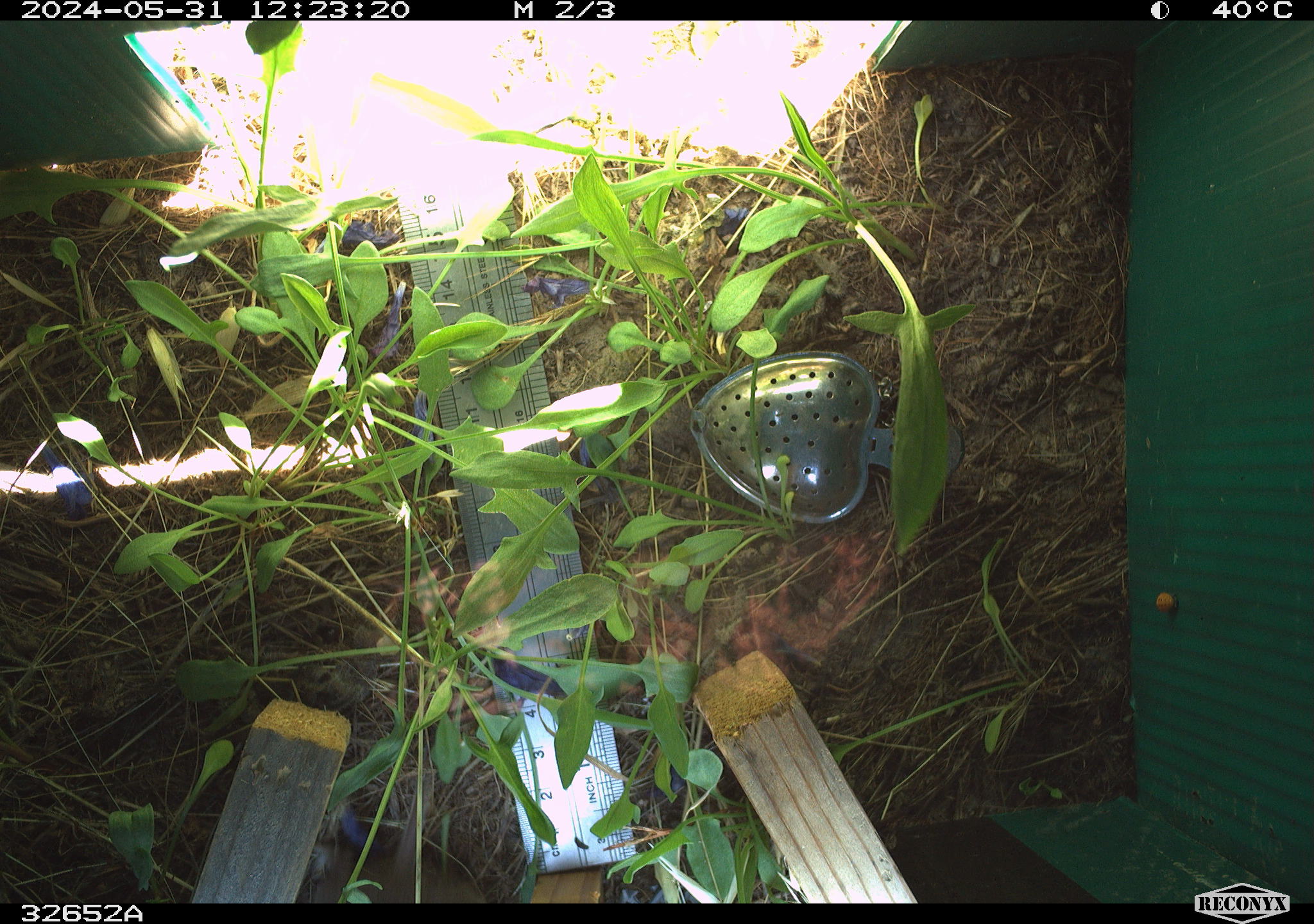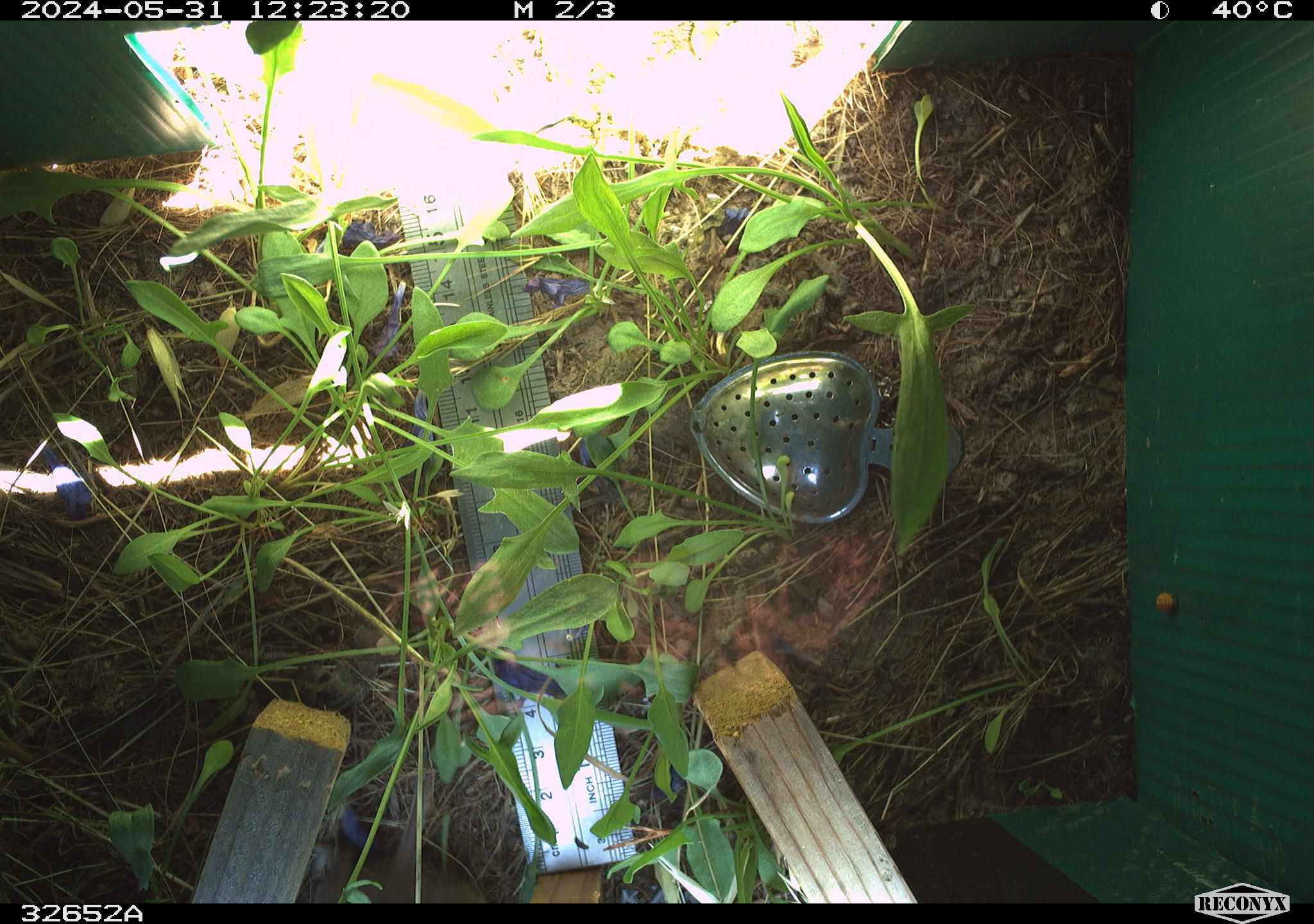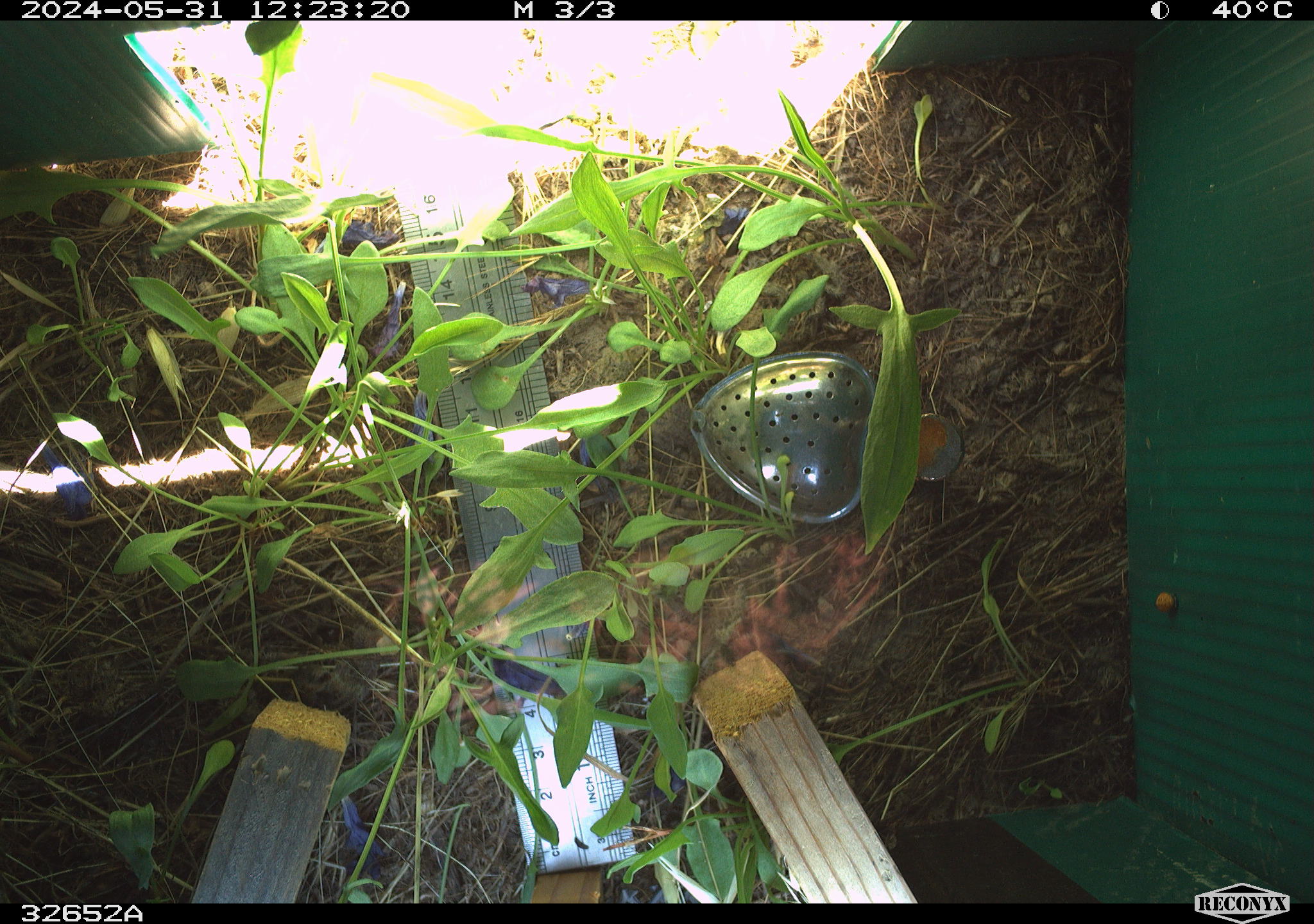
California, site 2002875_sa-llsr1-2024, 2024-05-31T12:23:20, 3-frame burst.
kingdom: Animalia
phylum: Chordata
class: Mammalia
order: Rodentia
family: Cricetidae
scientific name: Arvicolinae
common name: voles, lemmings, and muskrats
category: arvicolinae subfamily